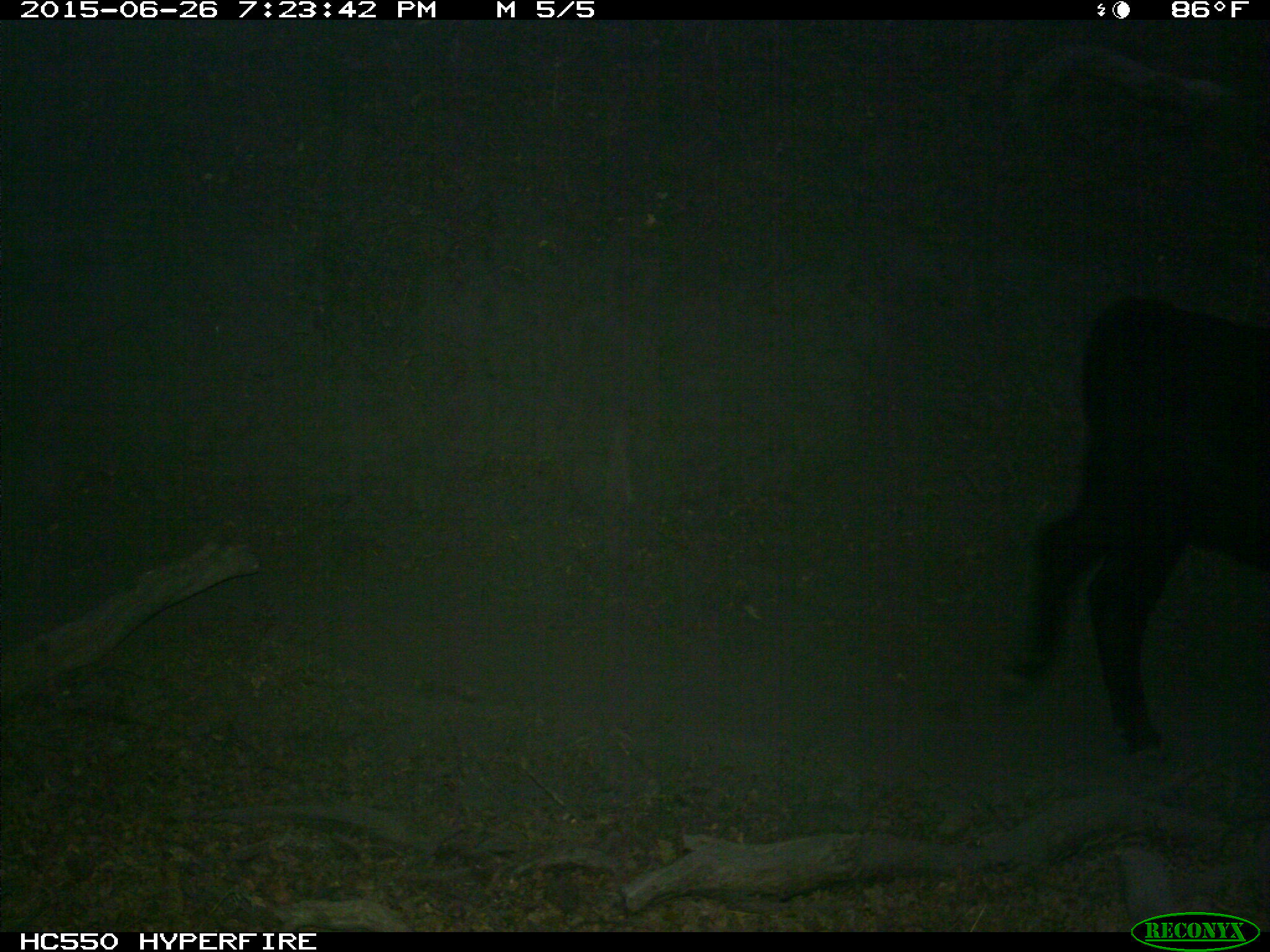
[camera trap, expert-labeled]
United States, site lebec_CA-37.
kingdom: Animalia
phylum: Chordata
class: Mammalia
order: Artiodactyla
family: Bovidae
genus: Bos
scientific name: Bos taurus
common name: domestic cow